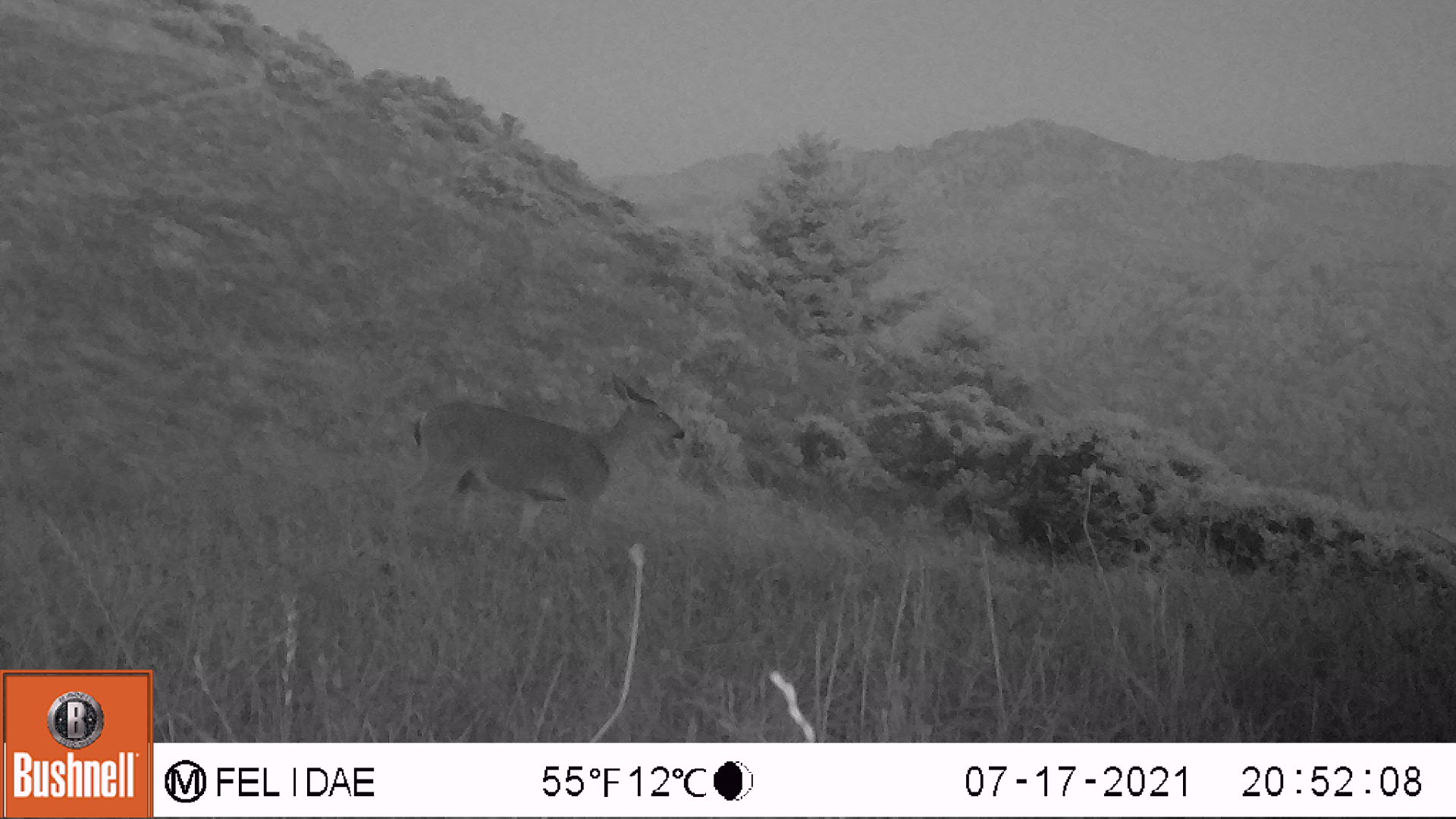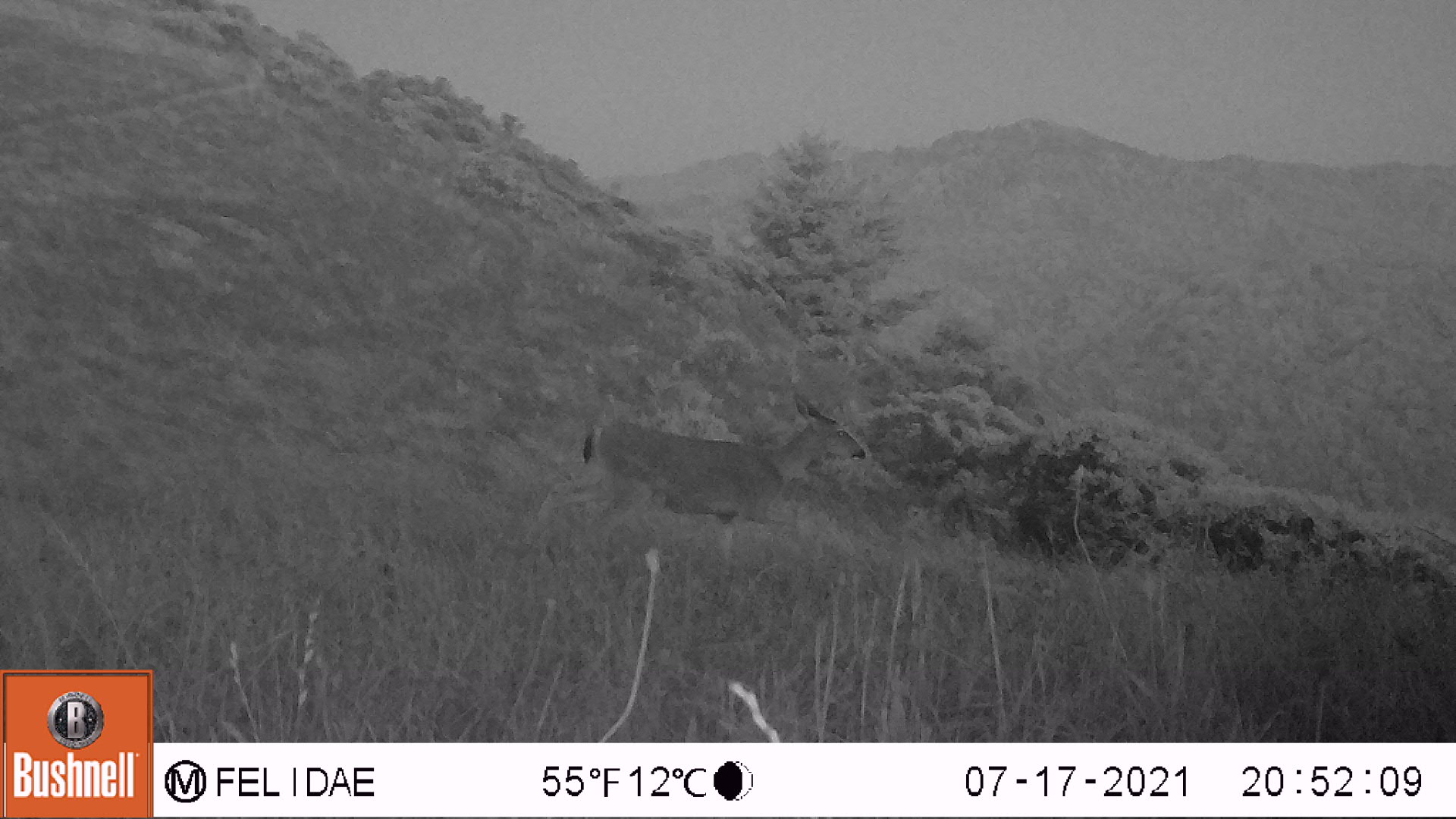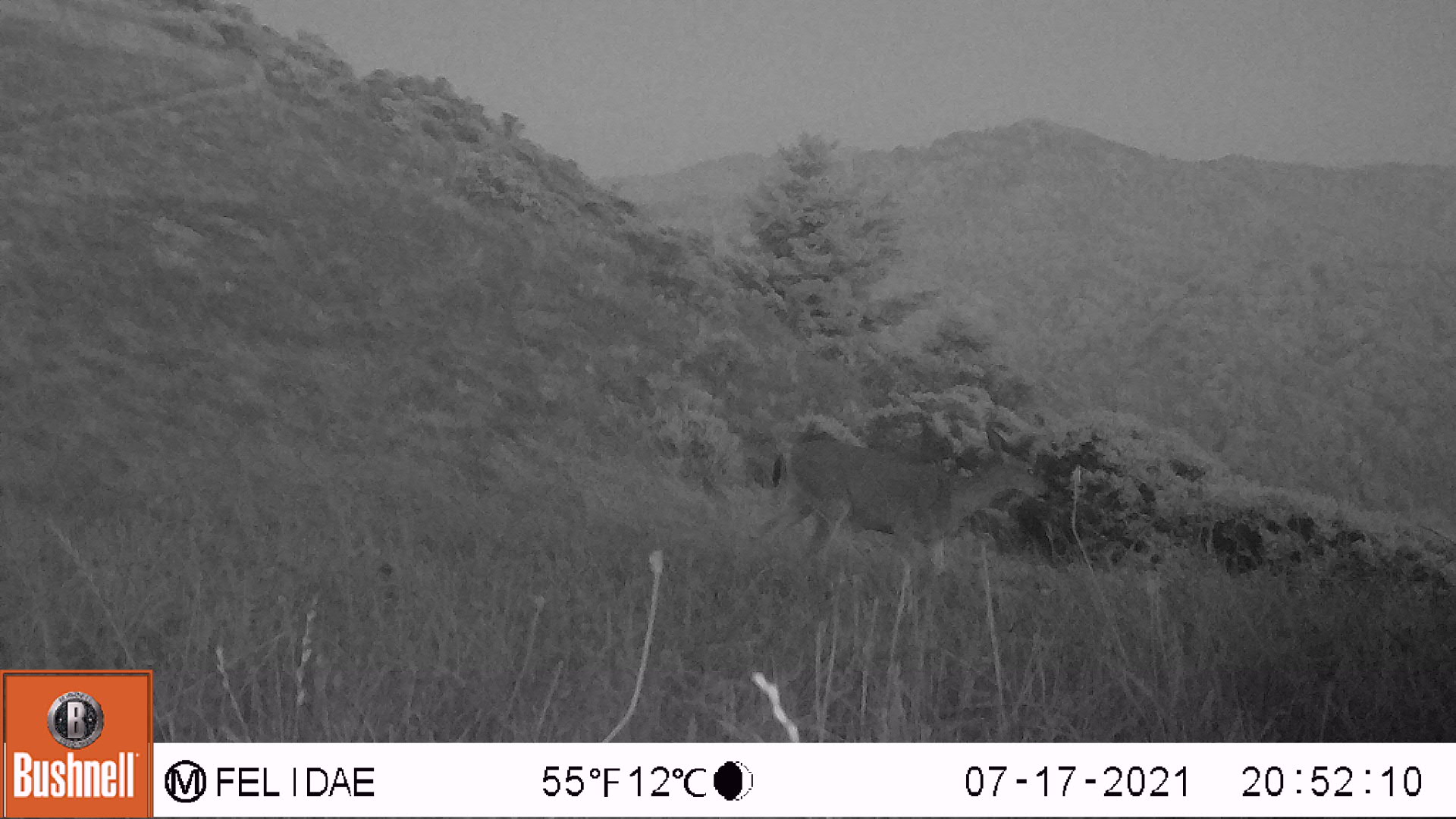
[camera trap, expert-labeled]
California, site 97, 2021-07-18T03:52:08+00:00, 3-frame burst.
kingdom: Animalia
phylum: Chordata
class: Mammalia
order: Artiodactyla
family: Cervidae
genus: Odocoileus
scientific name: Odocoileus hemionus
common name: mule deer